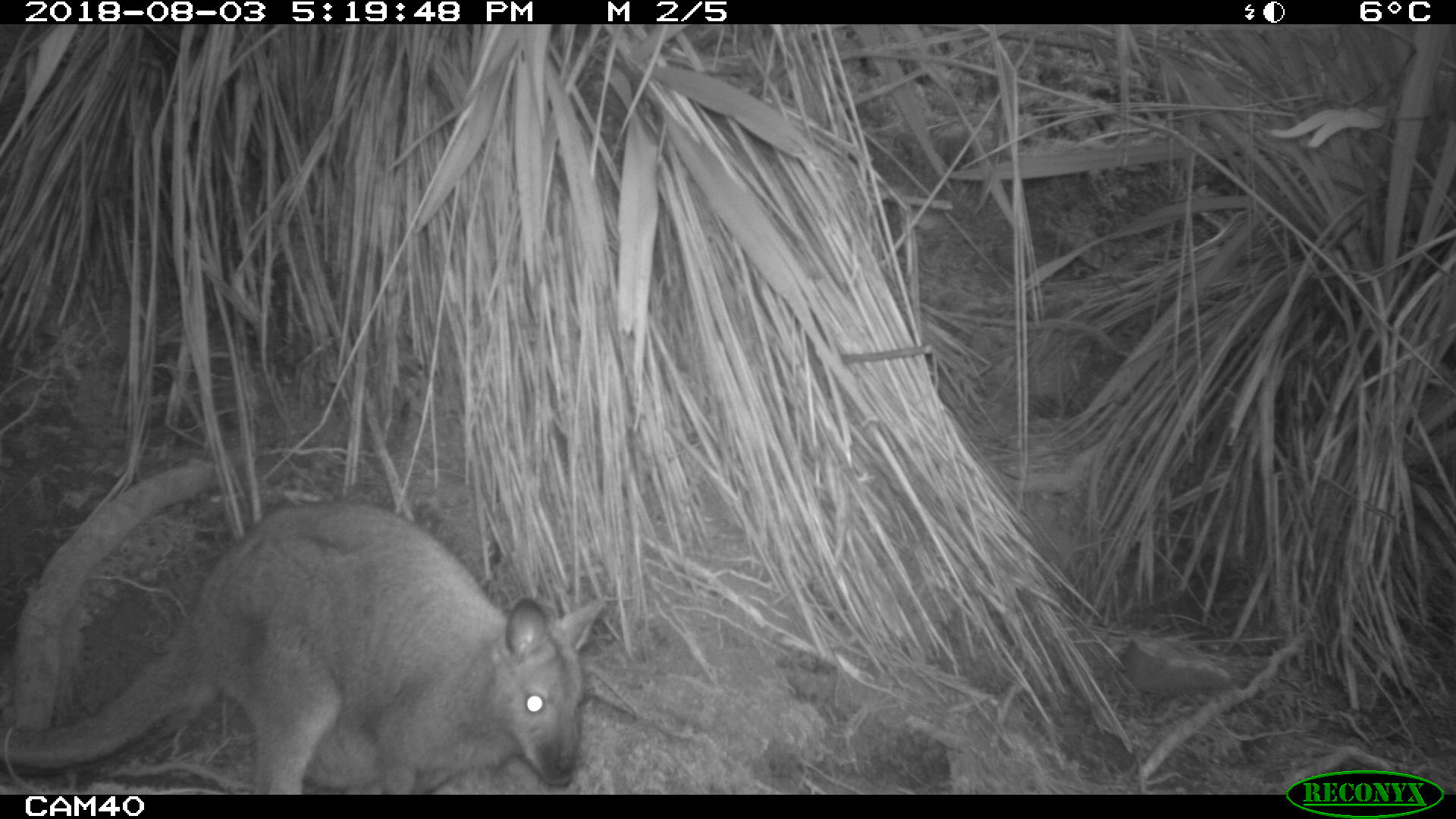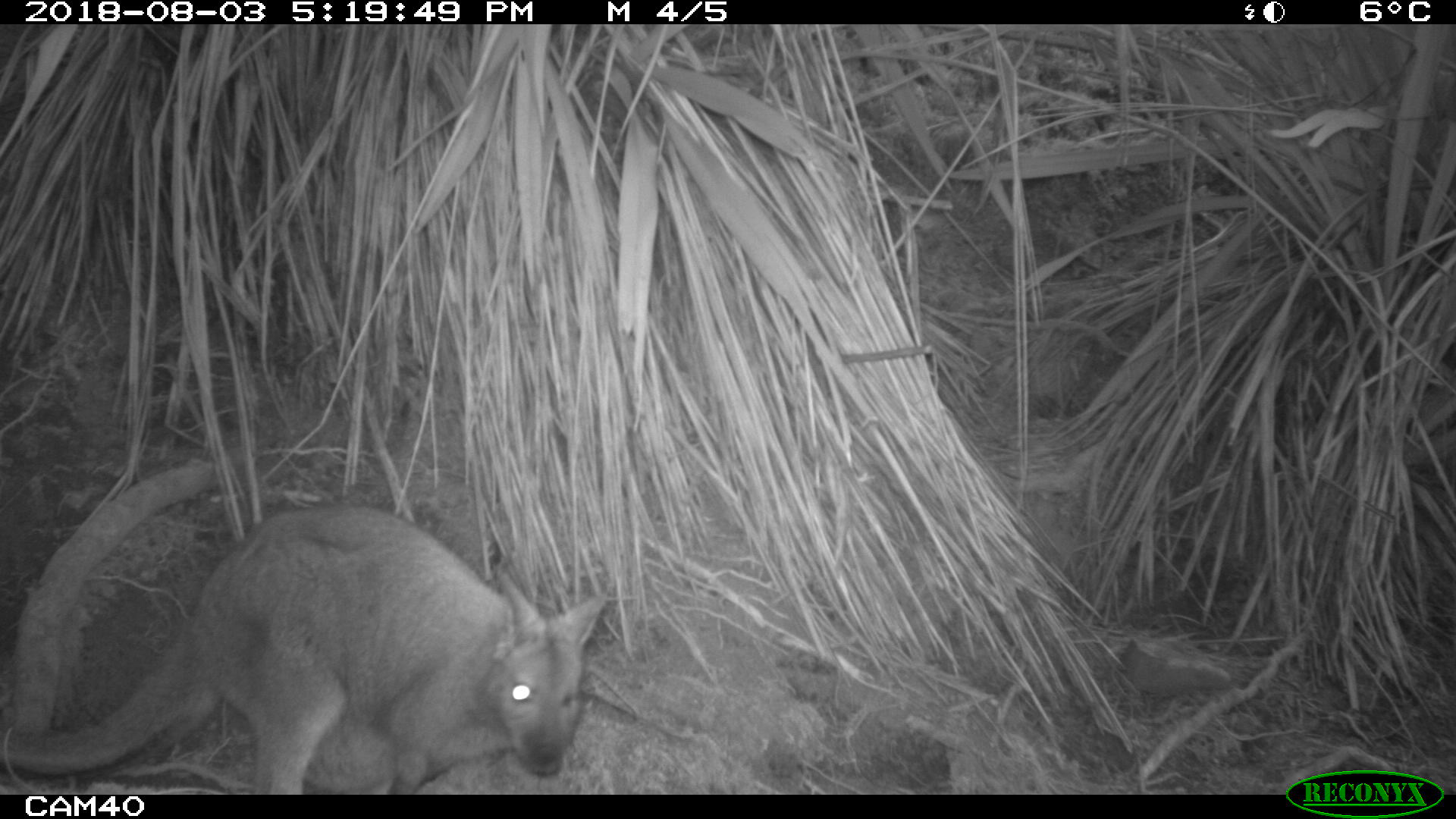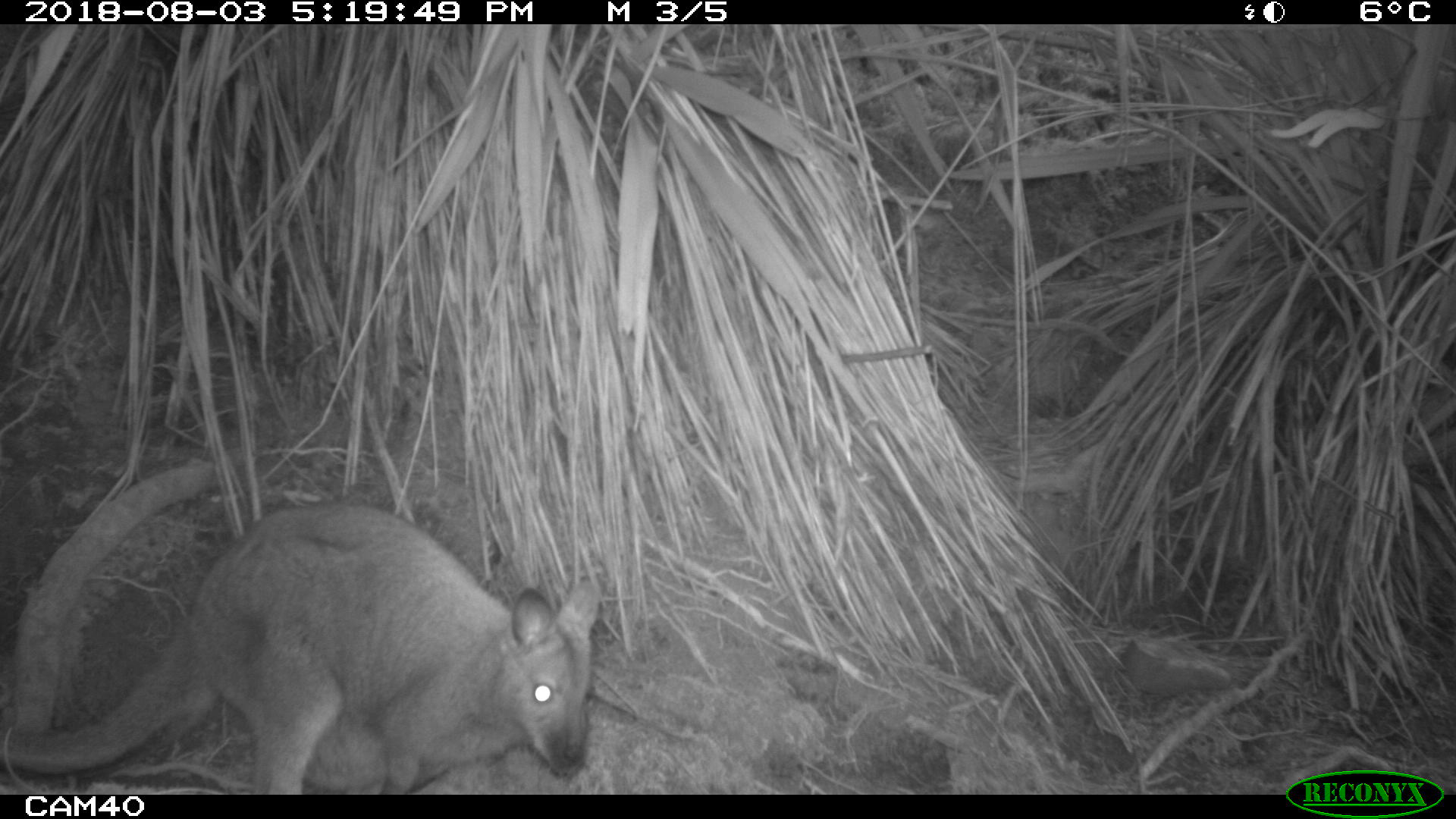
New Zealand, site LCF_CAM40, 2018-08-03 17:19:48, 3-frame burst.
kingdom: Animalia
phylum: Chordata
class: Mammalia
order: Diprotodontia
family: Macropodidae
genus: Notamacropus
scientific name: Notamacropus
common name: wallaby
Wallaby (Notamacropus).